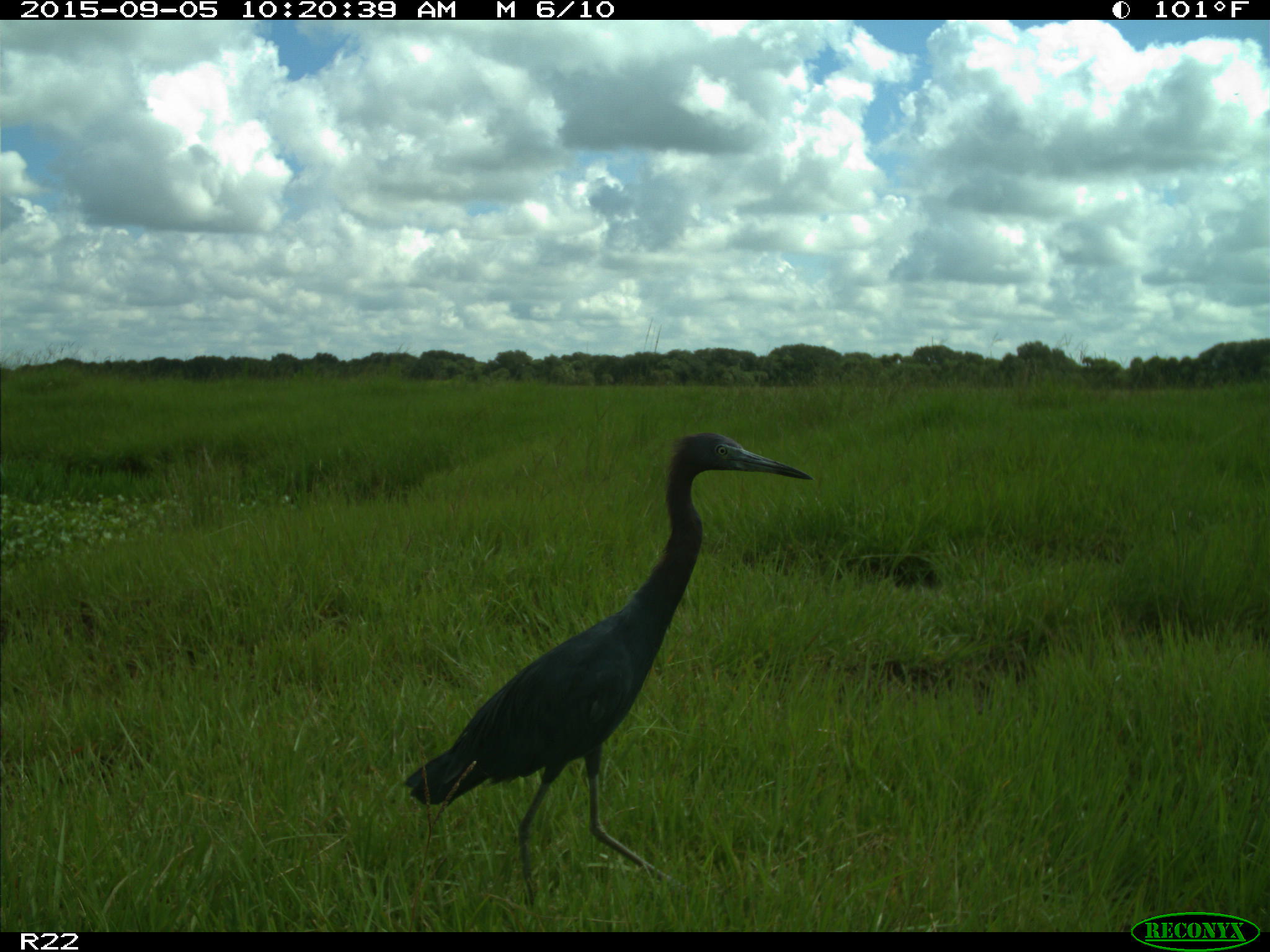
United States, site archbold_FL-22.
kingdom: Animalia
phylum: Chordata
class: Aves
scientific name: Aves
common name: birds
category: unidentified bird